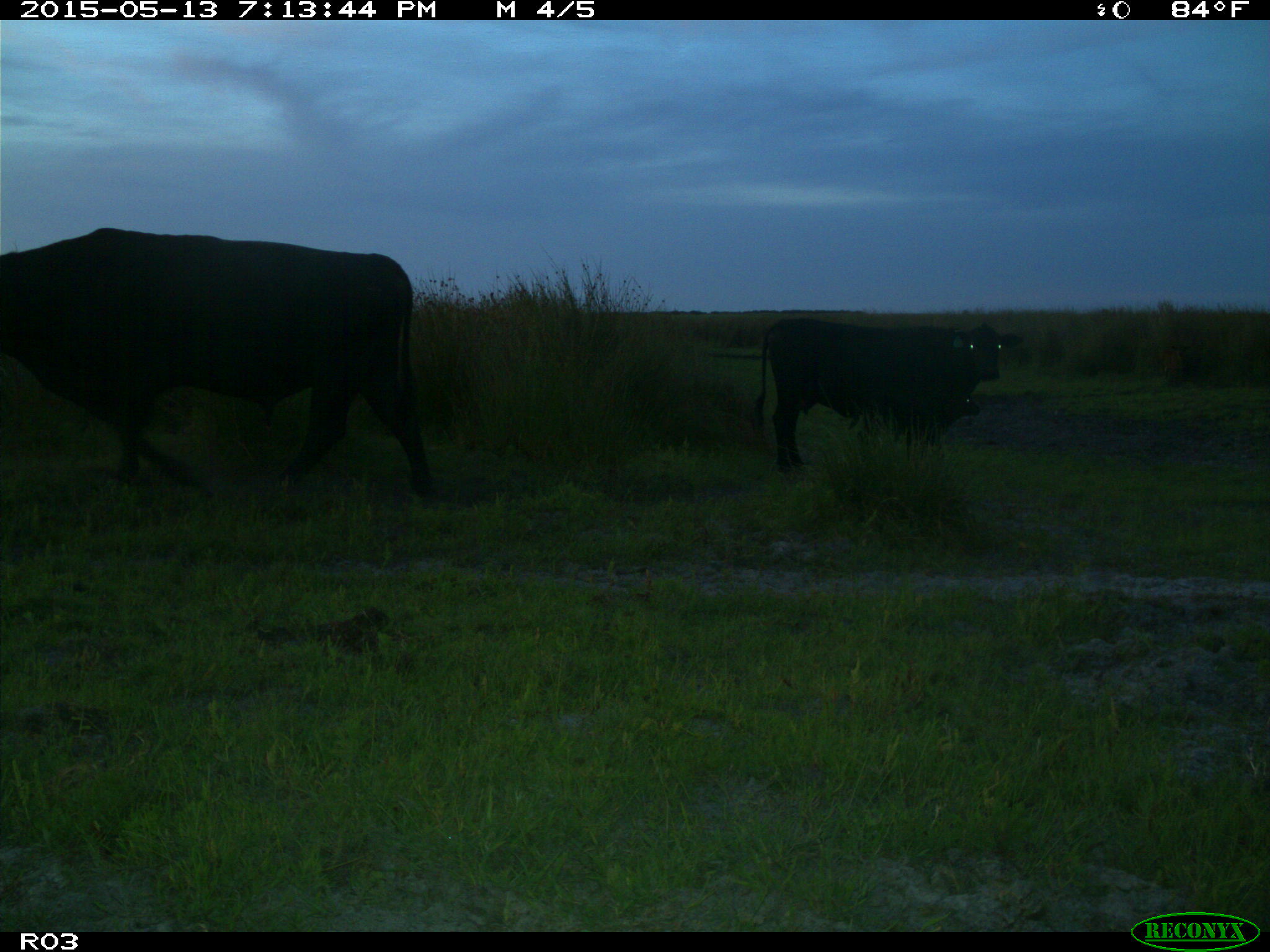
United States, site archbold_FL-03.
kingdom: Animalia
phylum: Chordata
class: Mammalia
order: Artiodactyla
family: Bovidae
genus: Bos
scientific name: Bos taurus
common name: domestic cow